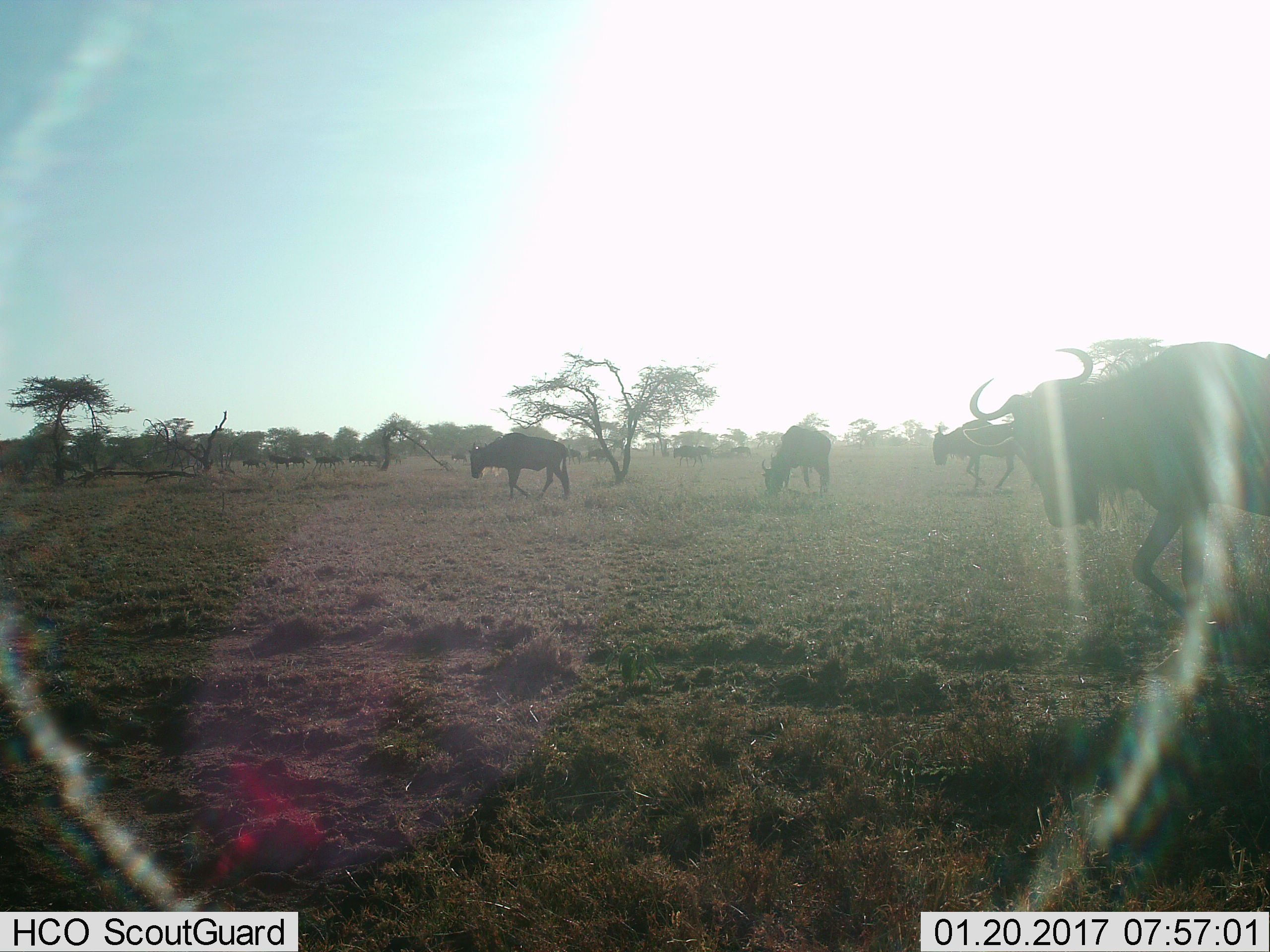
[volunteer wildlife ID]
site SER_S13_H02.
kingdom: Animalia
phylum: Chordata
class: Mammalia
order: Artiodactyla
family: Bovidae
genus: Connochaetes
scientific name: Connochaetes taurinus taurinus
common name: blue wildebeest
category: wildebeestblue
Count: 11-50.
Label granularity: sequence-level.